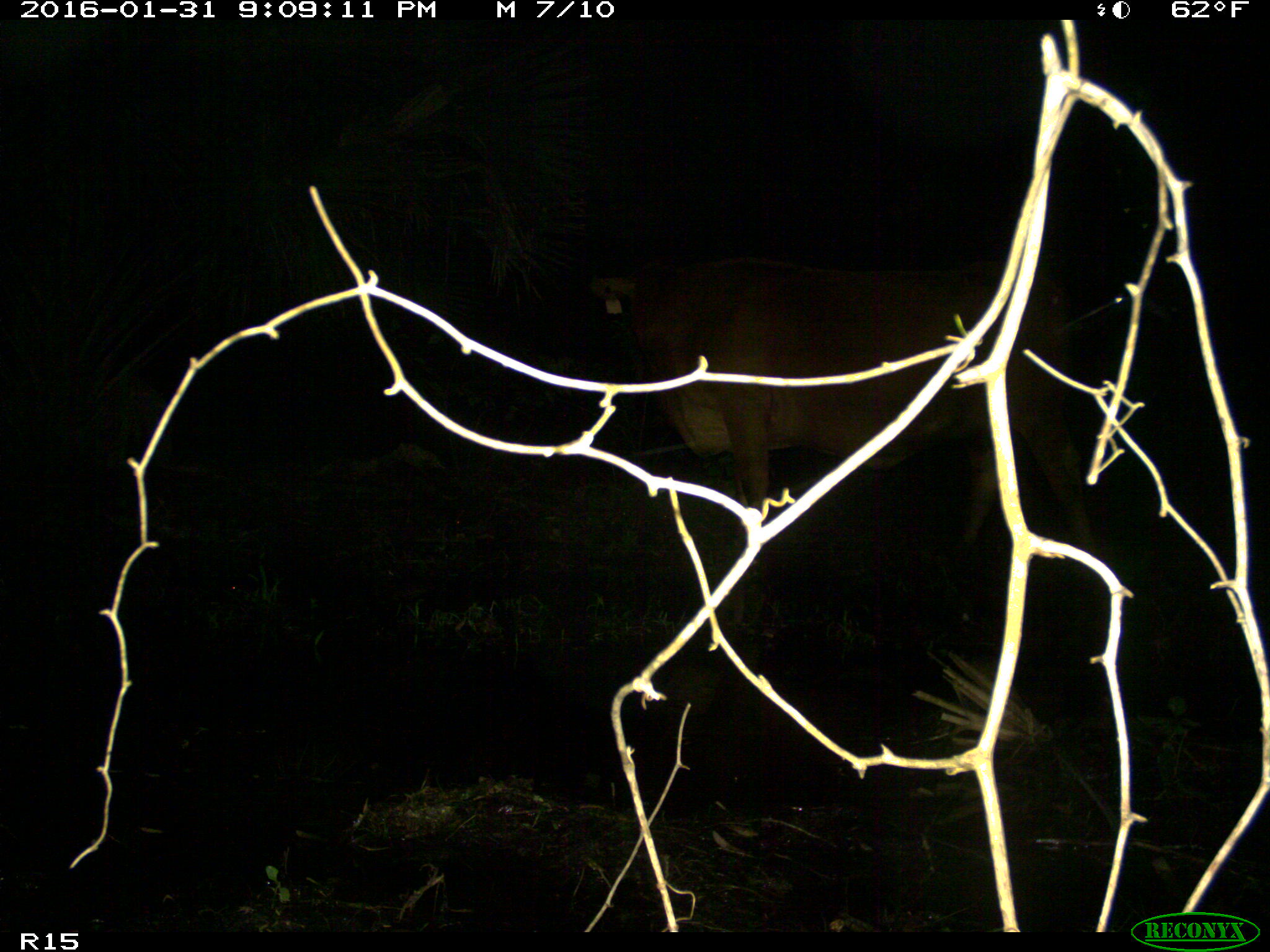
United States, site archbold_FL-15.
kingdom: Animalia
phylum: Chordata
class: Mammalia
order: Artiodactyla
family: Bovidae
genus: Bos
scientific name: Bos taurus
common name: domestic cow